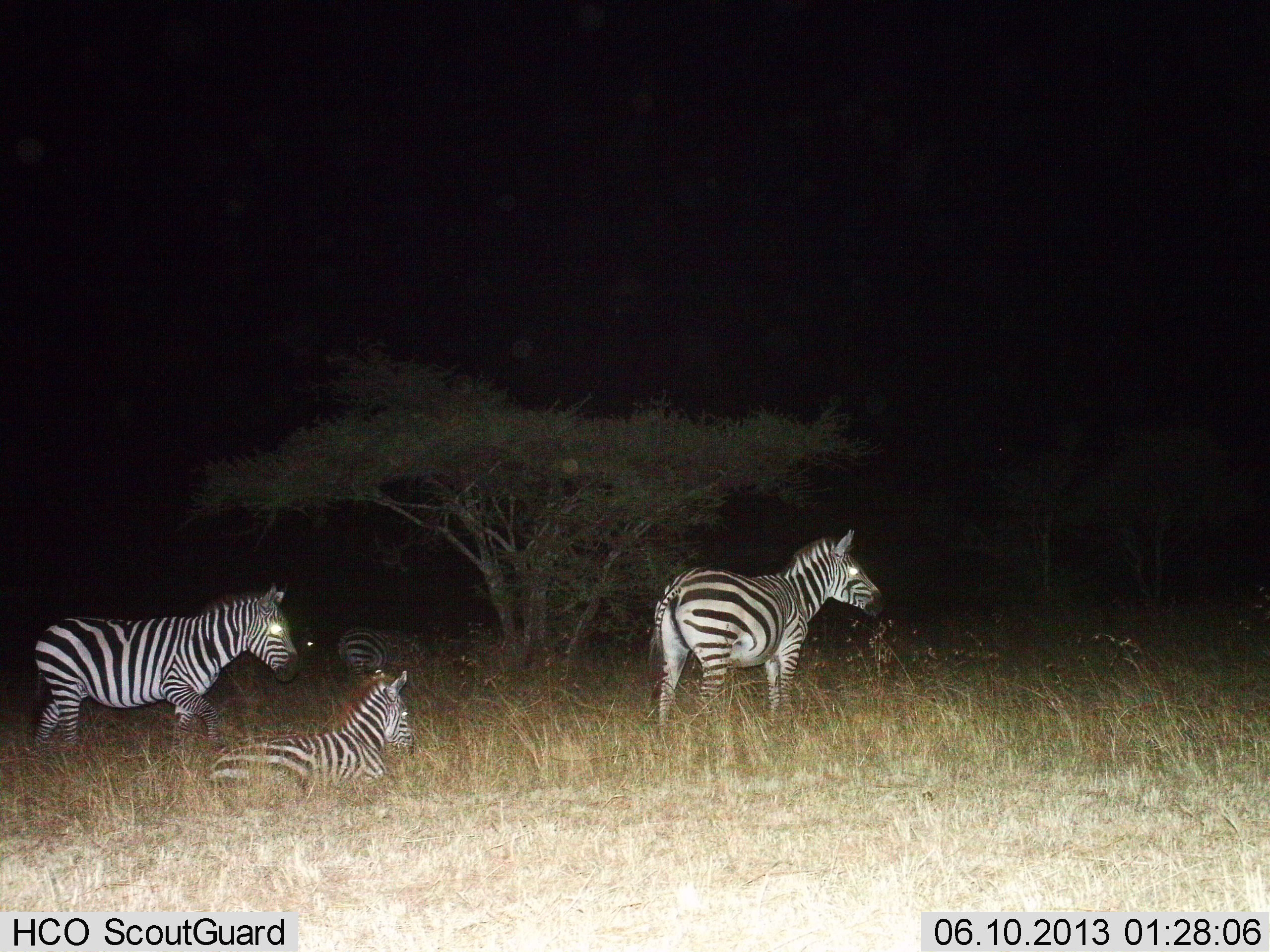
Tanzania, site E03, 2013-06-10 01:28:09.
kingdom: Animalia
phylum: Chordata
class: Mammalia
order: Perissodactyla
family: Equidae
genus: Equus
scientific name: Equus quagga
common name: plains zebra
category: zebra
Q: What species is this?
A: Zebra (plains zebra) (Equus quagga).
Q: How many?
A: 4.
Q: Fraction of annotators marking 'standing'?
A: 93%.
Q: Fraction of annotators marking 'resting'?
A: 90%.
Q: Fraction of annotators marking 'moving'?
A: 28%.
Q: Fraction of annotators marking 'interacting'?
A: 3%.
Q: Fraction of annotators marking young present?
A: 17%.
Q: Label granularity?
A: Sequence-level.